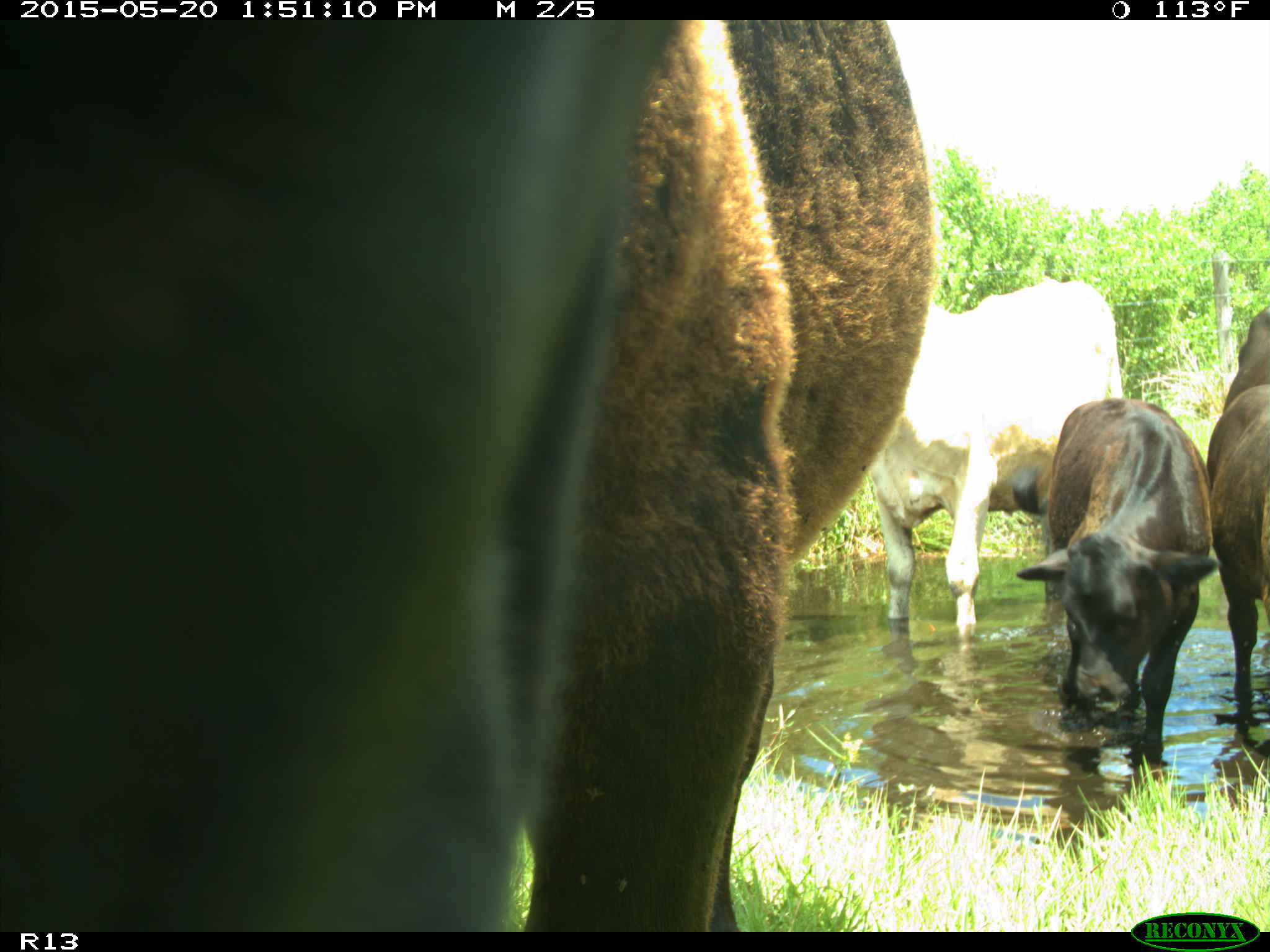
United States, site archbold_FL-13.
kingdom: Animalia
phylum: Chordata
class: Mammalia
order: Artiodactyla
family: Bovidae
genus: Bos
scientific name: Bos taurus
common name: domestic cow